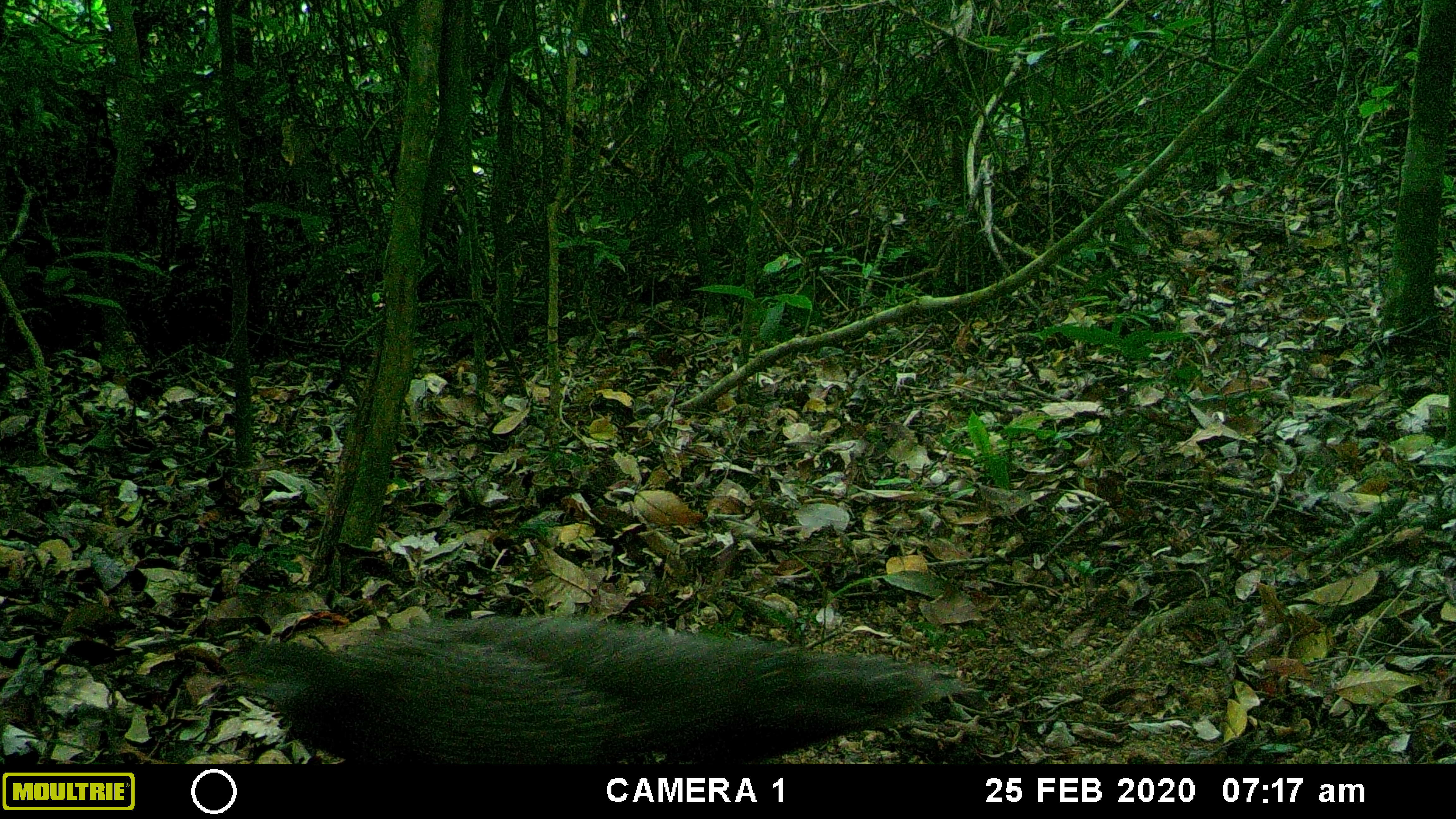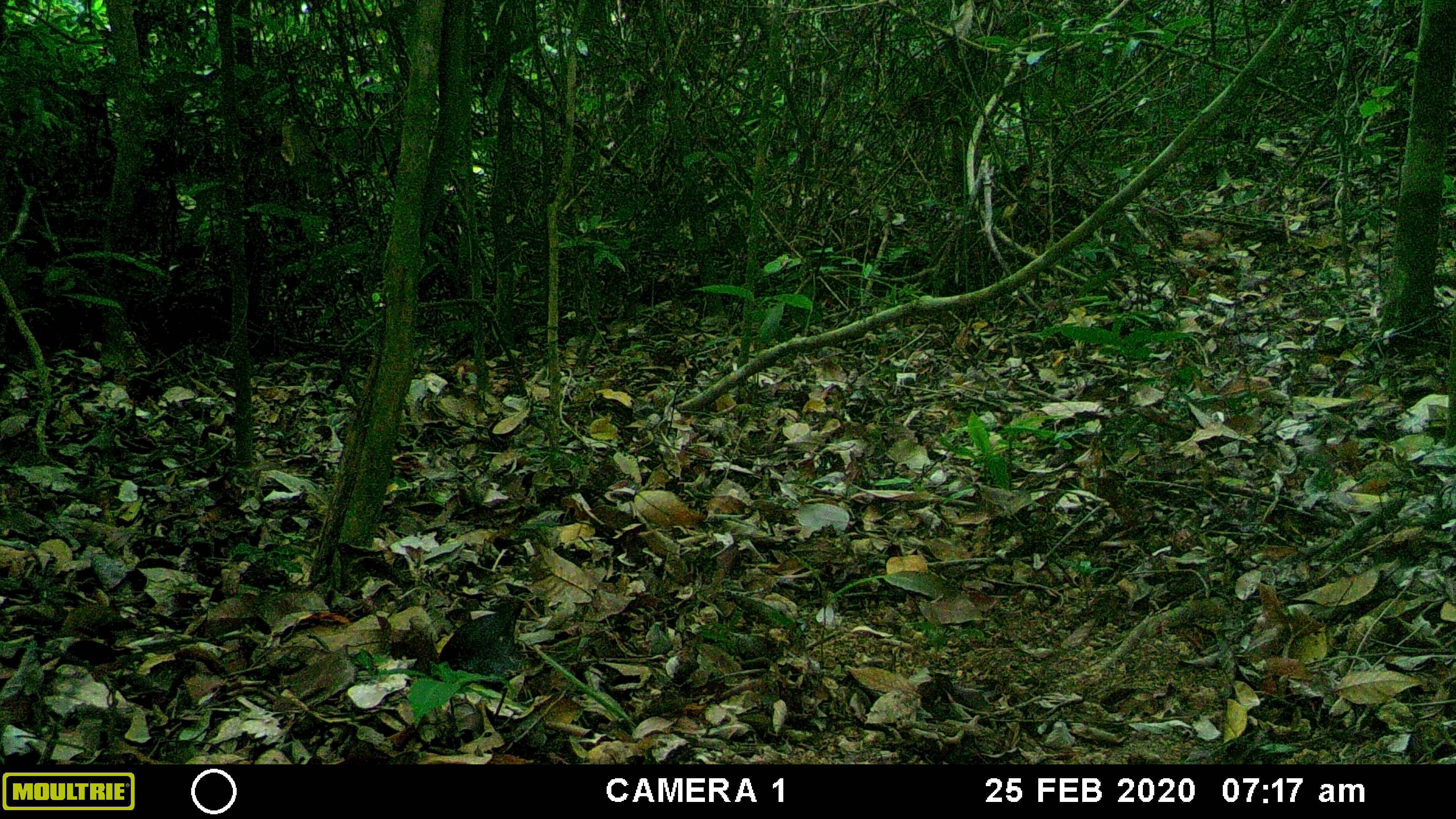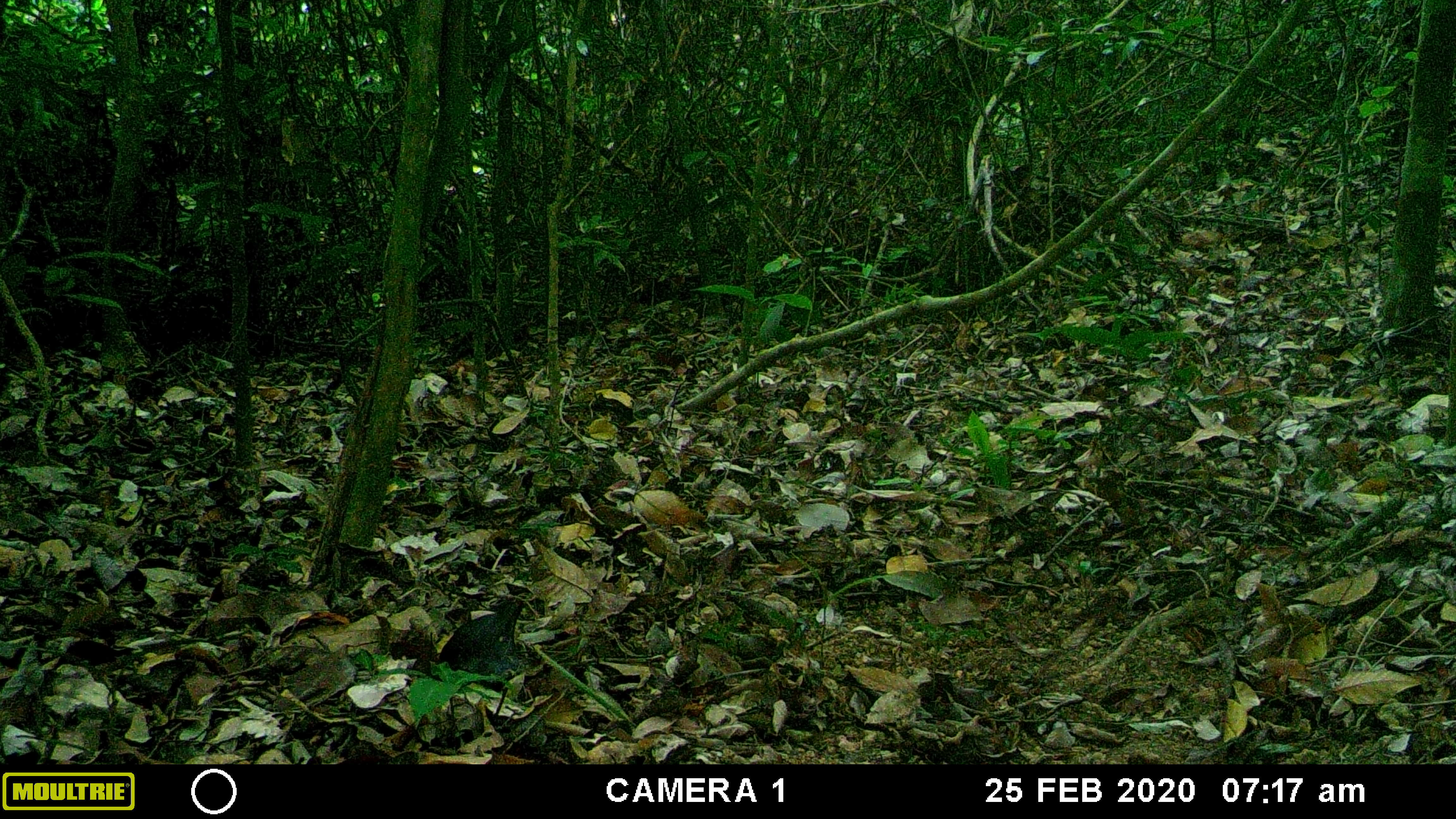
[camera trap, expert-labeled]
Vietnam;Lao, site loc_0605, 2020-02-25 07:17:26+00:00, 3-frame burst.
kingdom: Animalia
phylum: Chordata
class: Aves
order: Galliformes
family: Phasianidae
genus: Polyplectron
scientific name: Polyplectron bicalcaratum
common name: gray peacock-pheasant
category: grey peacock pheasant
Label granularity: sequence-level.